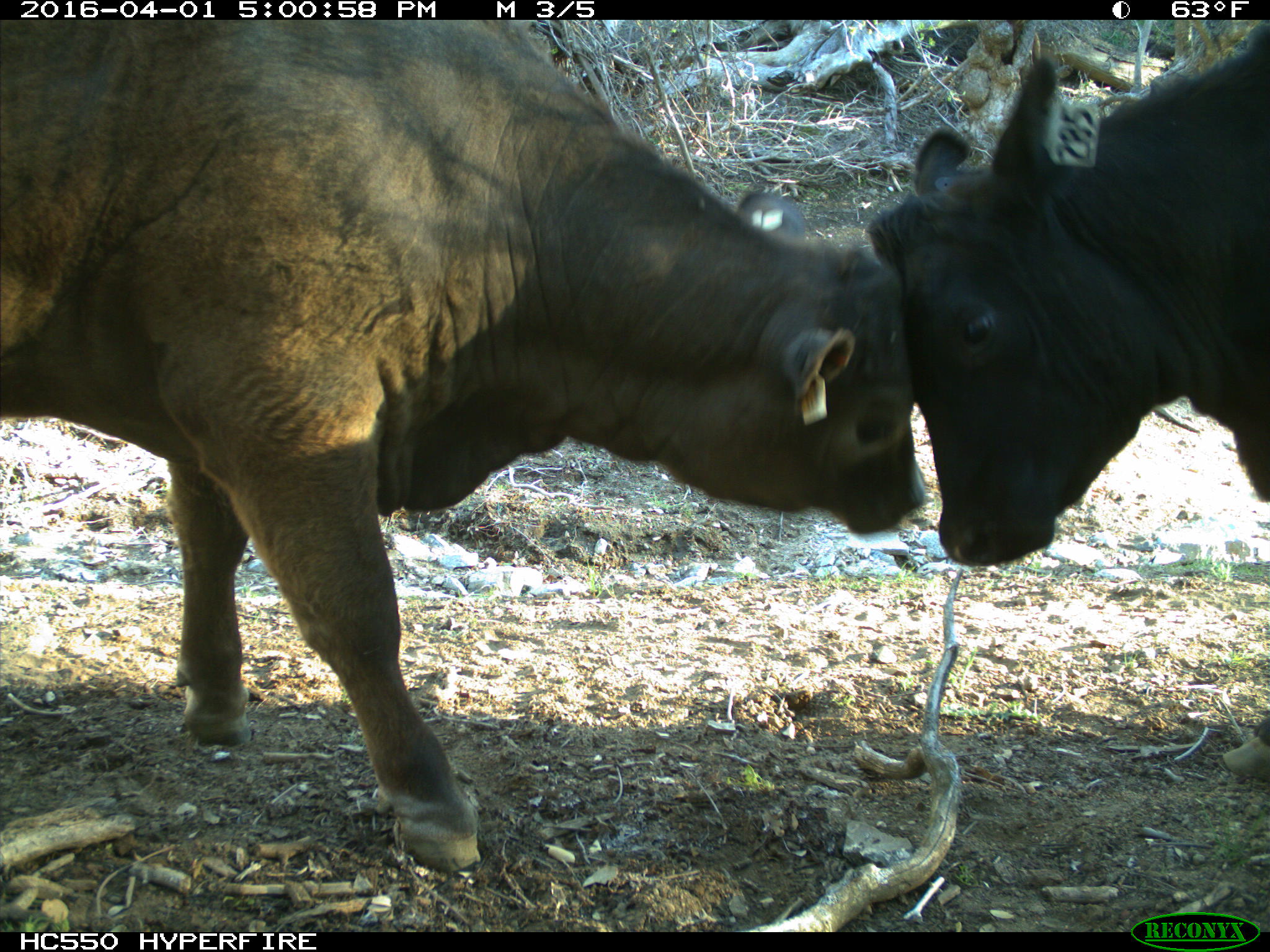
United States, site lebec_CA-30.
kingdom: Animalia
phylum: Chordata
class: Mammalia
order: Artiodactyla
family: Bovidae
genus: Bos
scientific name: Bos taurus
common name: domestic cow